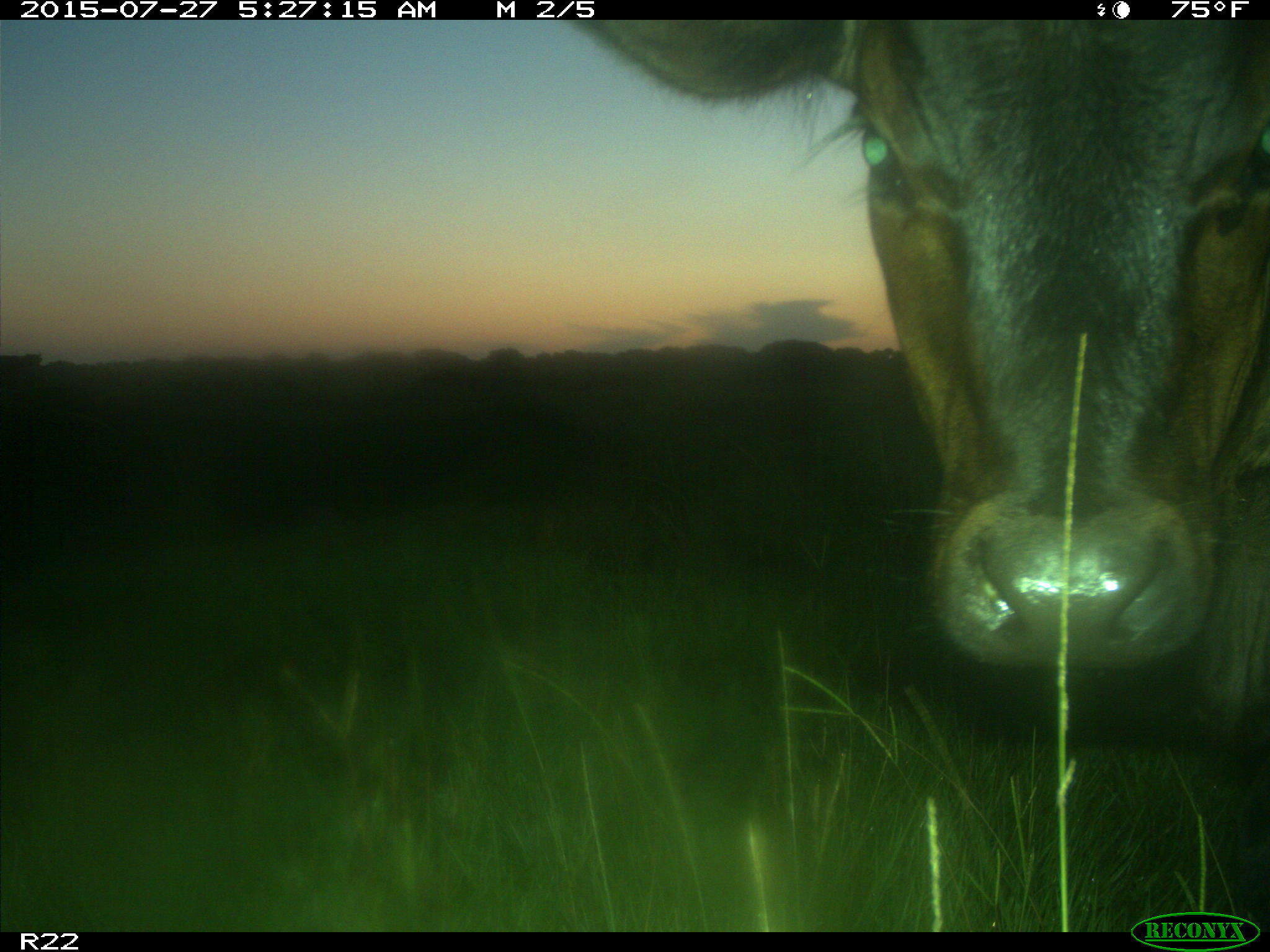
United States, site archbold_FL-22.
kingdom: Animalia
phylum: Chordata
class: Mammalia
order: Artiodactyla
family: Bovidae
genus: Bos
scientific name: Bos taurus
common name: domestic cow